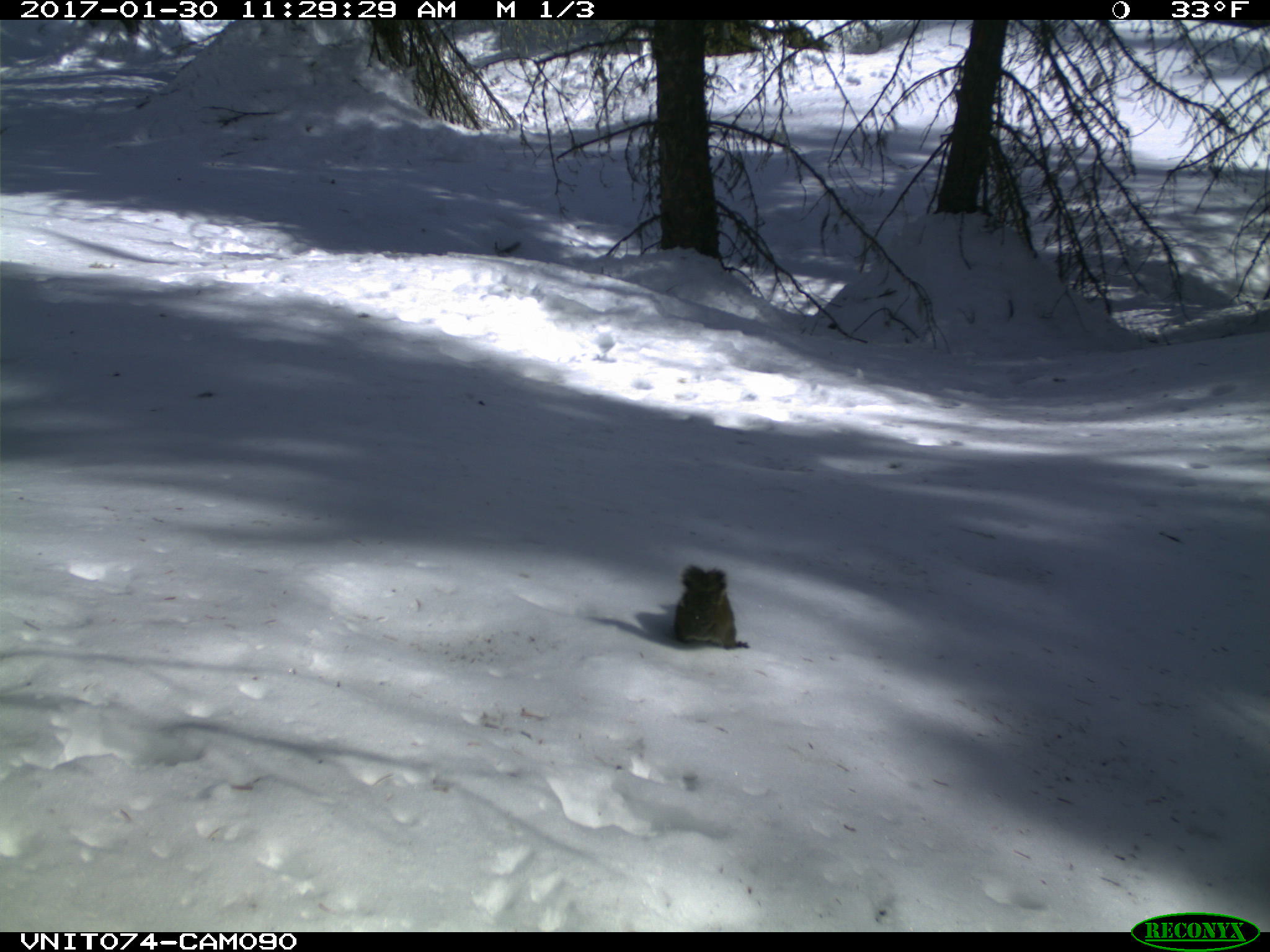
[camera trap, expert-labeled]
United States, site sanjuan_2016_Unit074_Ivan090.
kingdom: Animalia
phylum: Chordata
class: Mammalia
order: Rodentia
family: Sciuridae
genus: Tamiasciurus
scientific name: Tamiasciurus hudsonicus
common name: american red squirrel